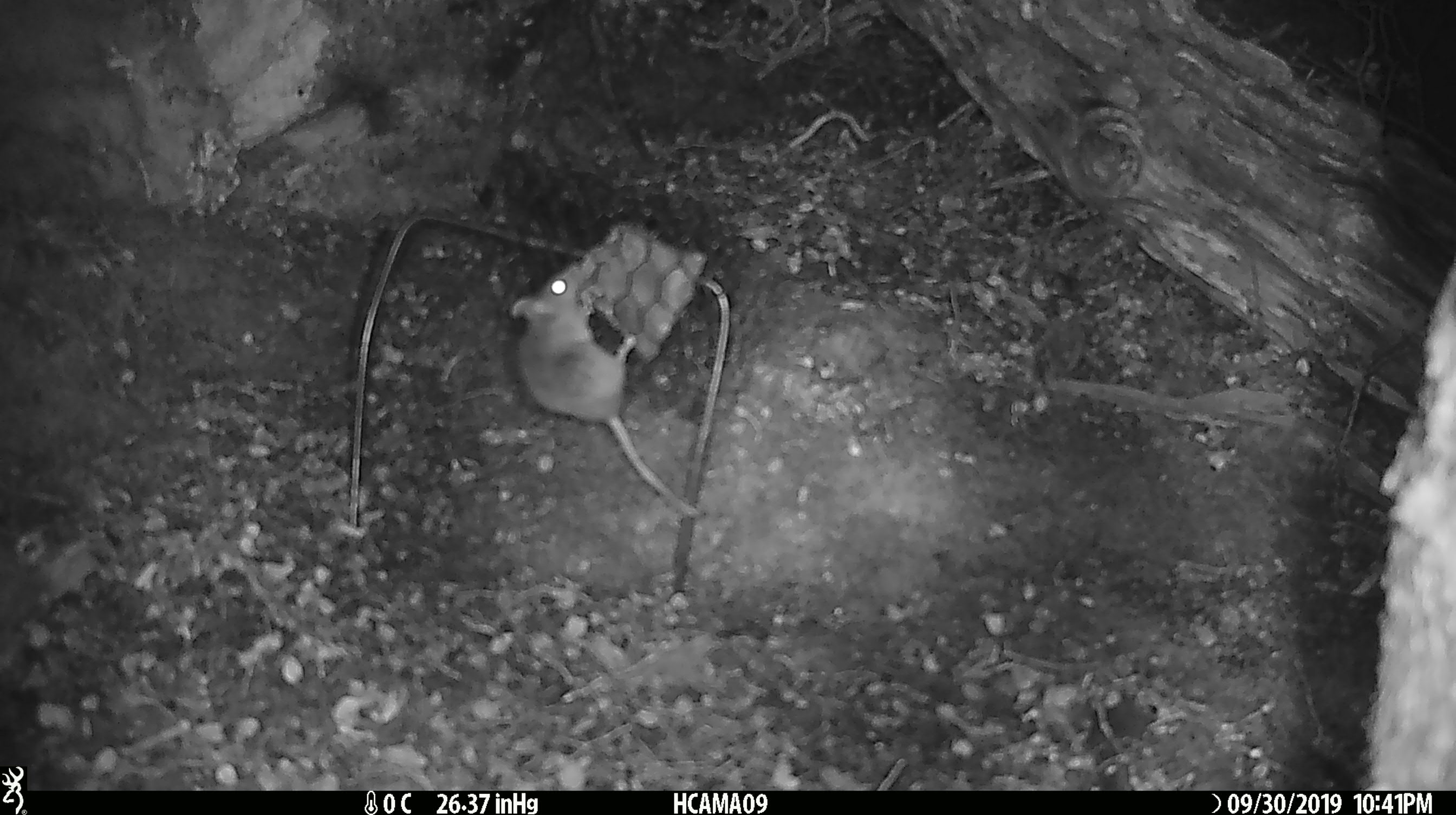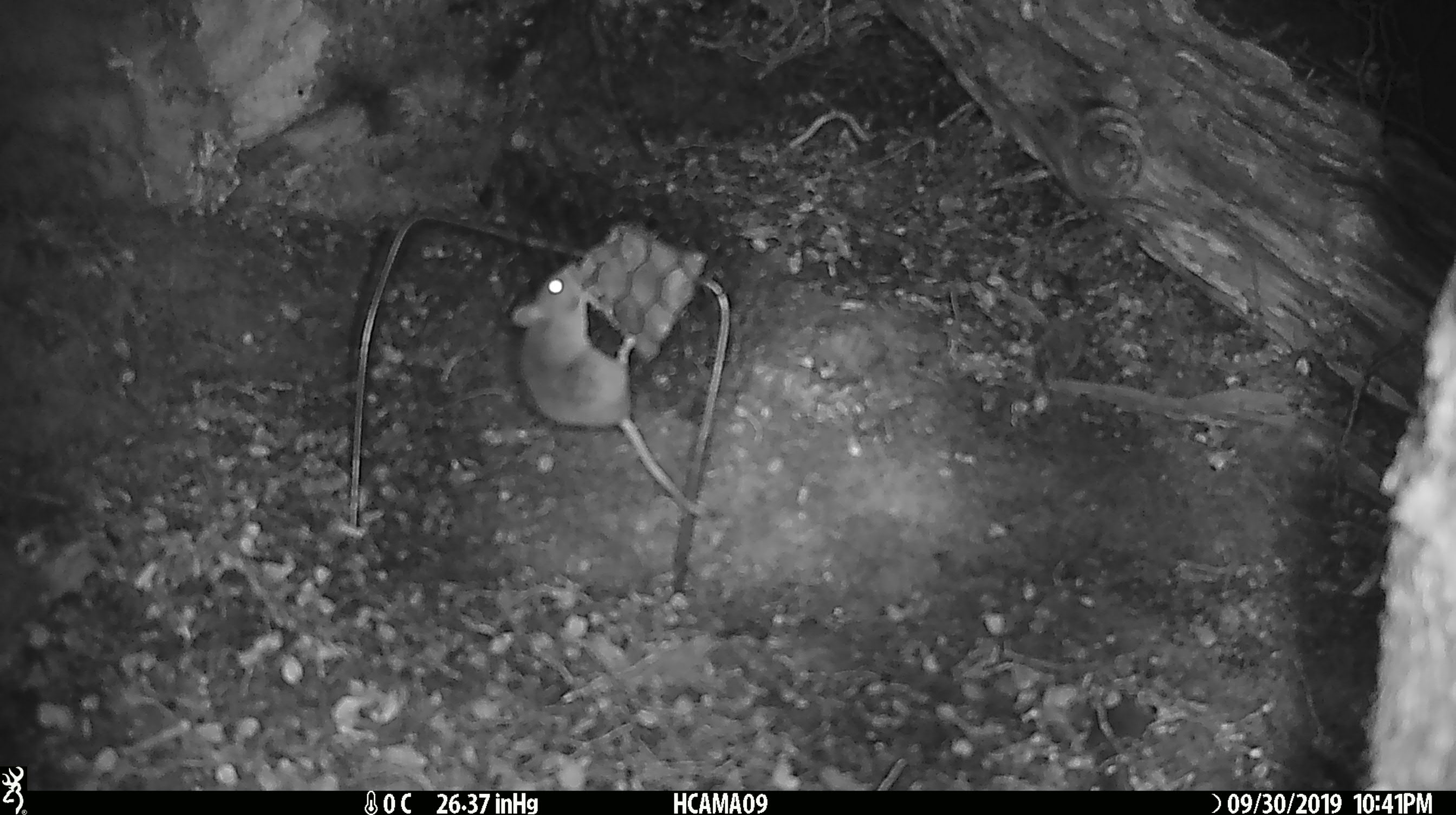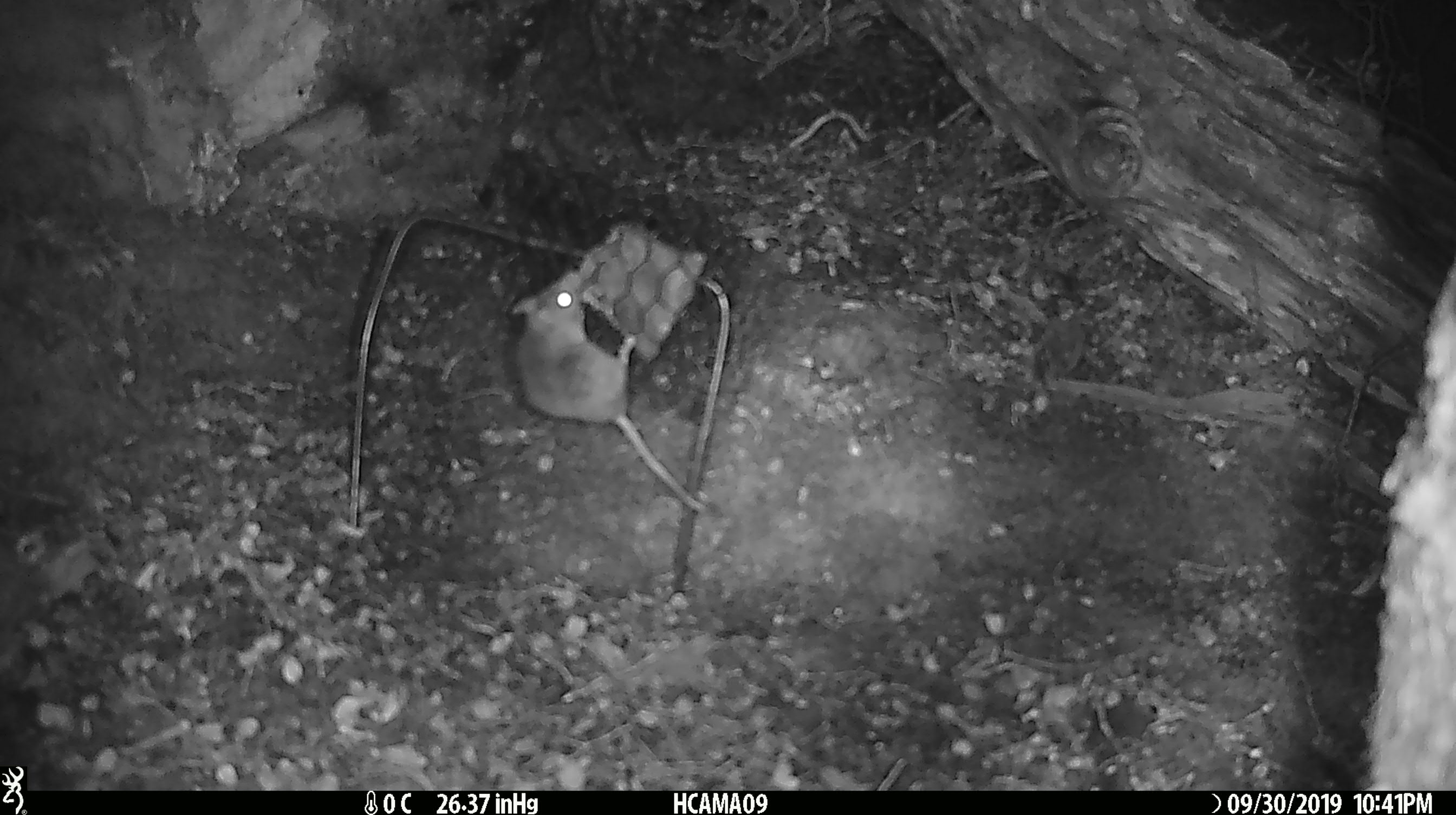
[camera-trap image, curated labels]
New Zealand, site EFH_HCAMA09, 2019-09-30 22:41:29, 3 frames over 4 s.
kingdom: Animalia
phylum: Chordata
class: Mammalia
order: Rodentia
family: Muridae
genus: Mus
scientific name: Mus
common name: mouse